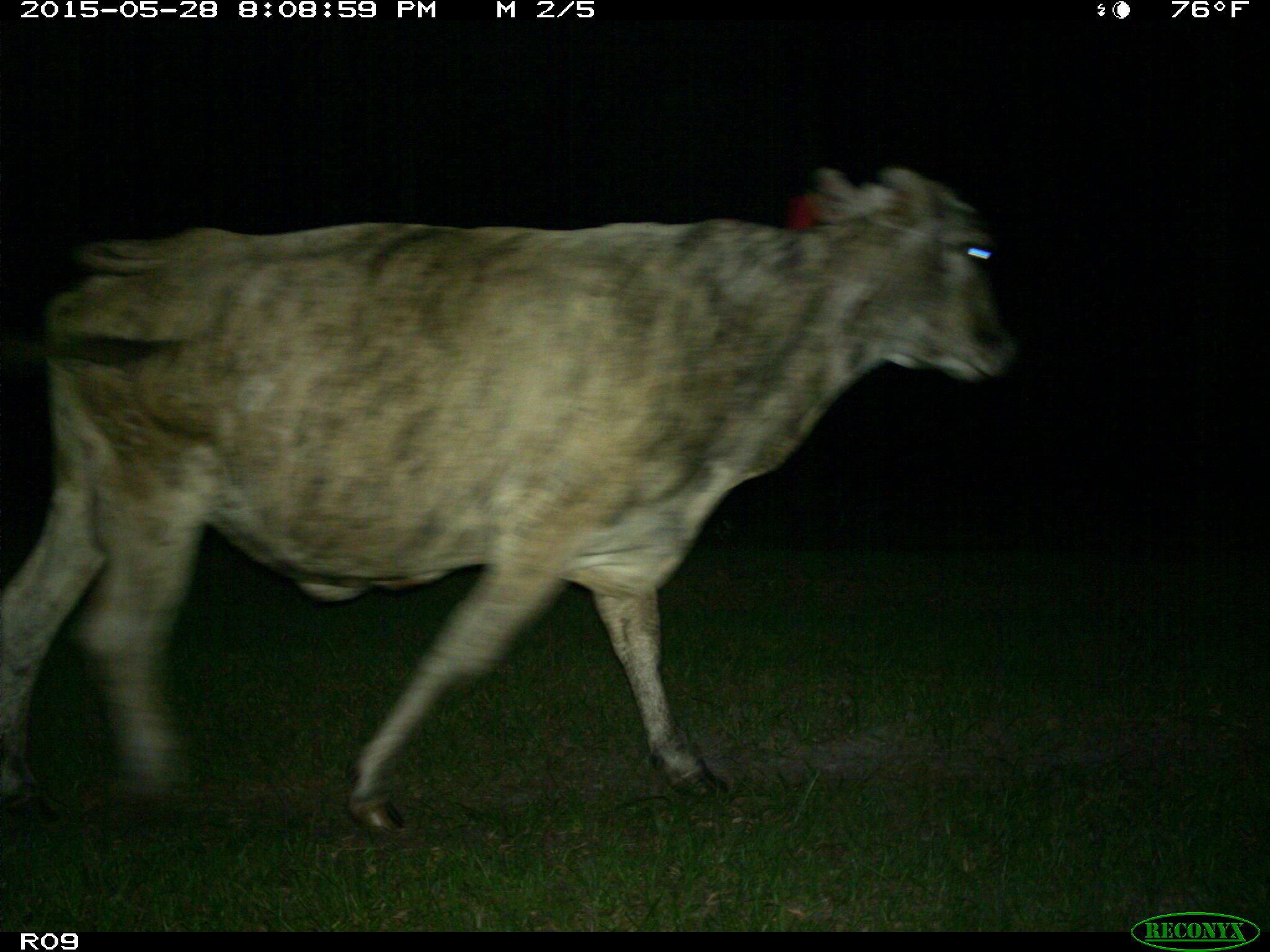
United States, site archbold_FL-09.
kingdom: Animalia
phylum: Chordata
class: Mammalia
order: Artiodactyla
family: Bovidae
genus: Bos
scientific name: Bos taurus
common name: domestic cow